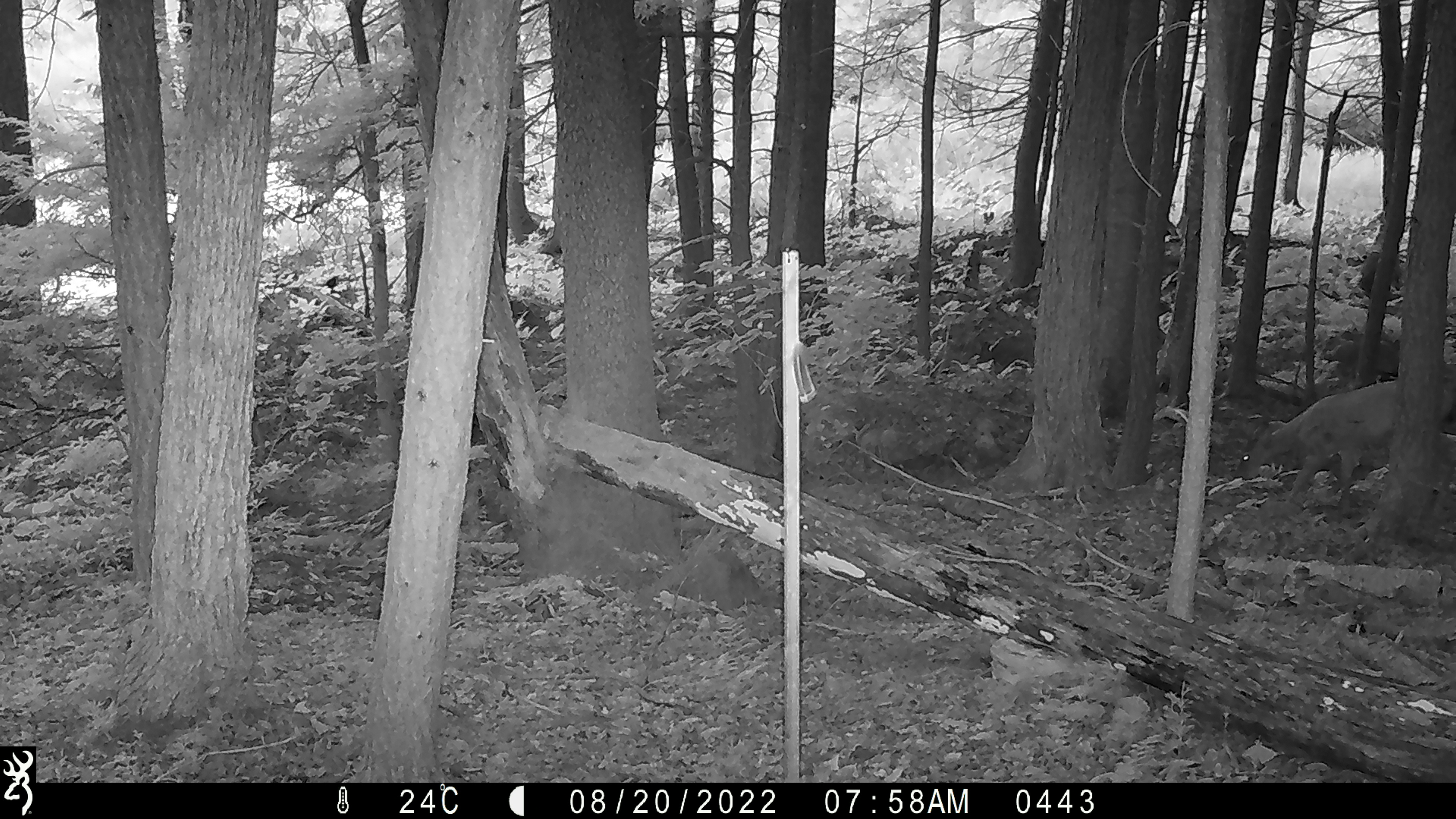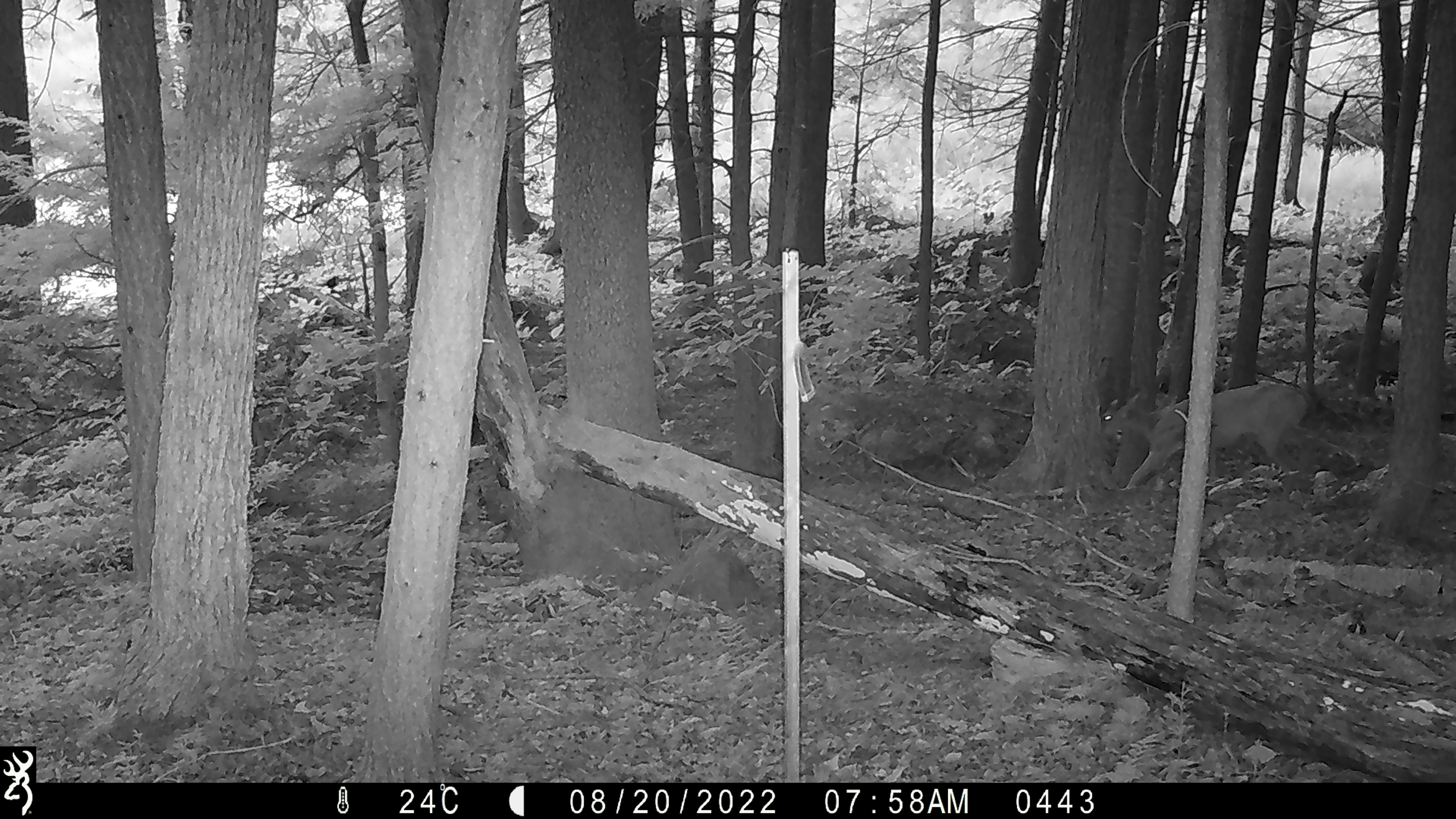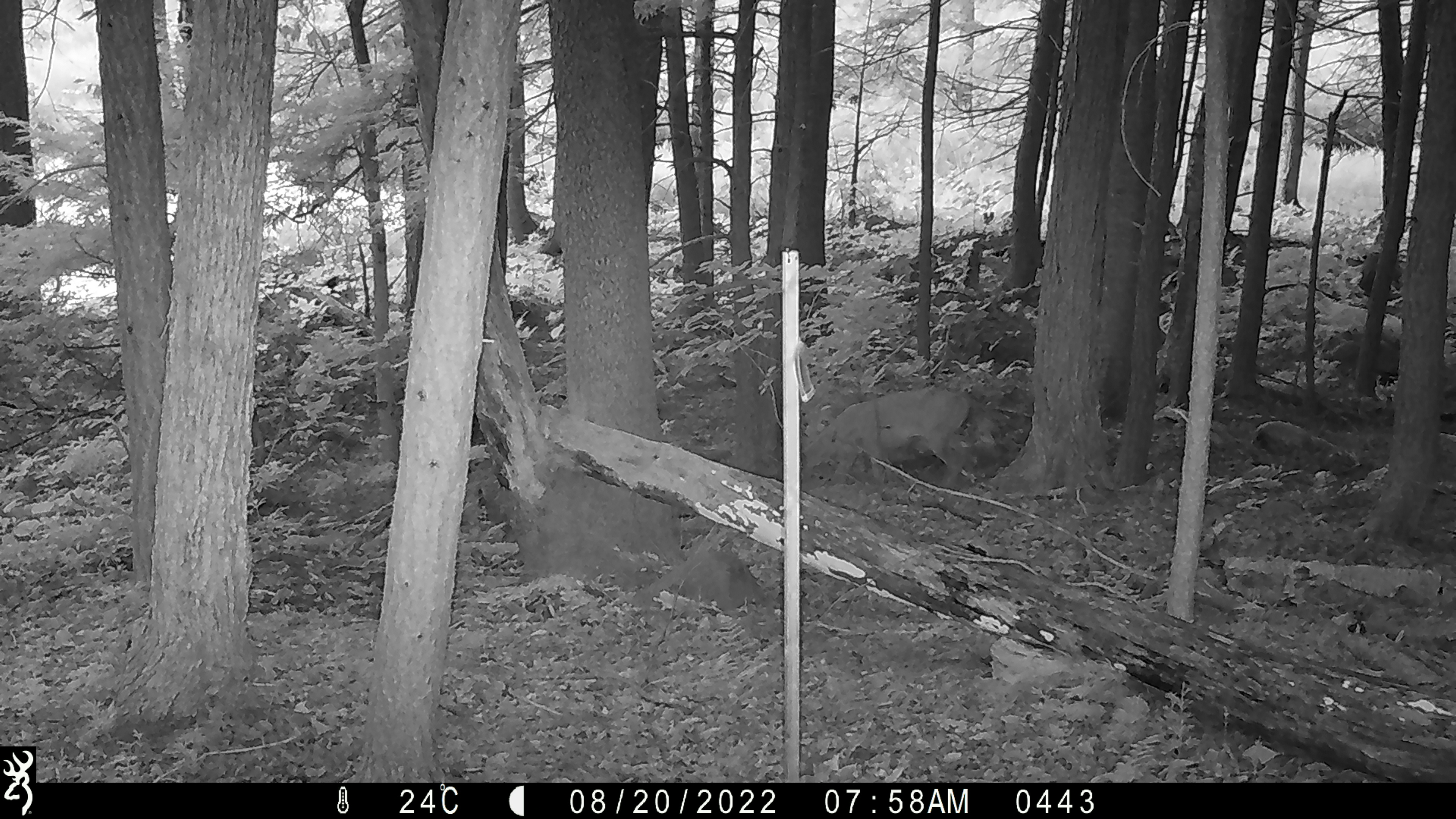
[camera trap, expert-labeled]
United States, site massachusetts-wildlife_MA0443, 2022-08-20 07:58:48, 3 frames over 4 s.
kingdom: Animalia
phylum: Chordata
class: Mammalia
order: Artiodactyla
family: Cervidae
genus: Odocoileus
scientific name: Odocoileus virginianus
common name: white-tailed deer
White-tailed deer (Odocoileus virginianus).